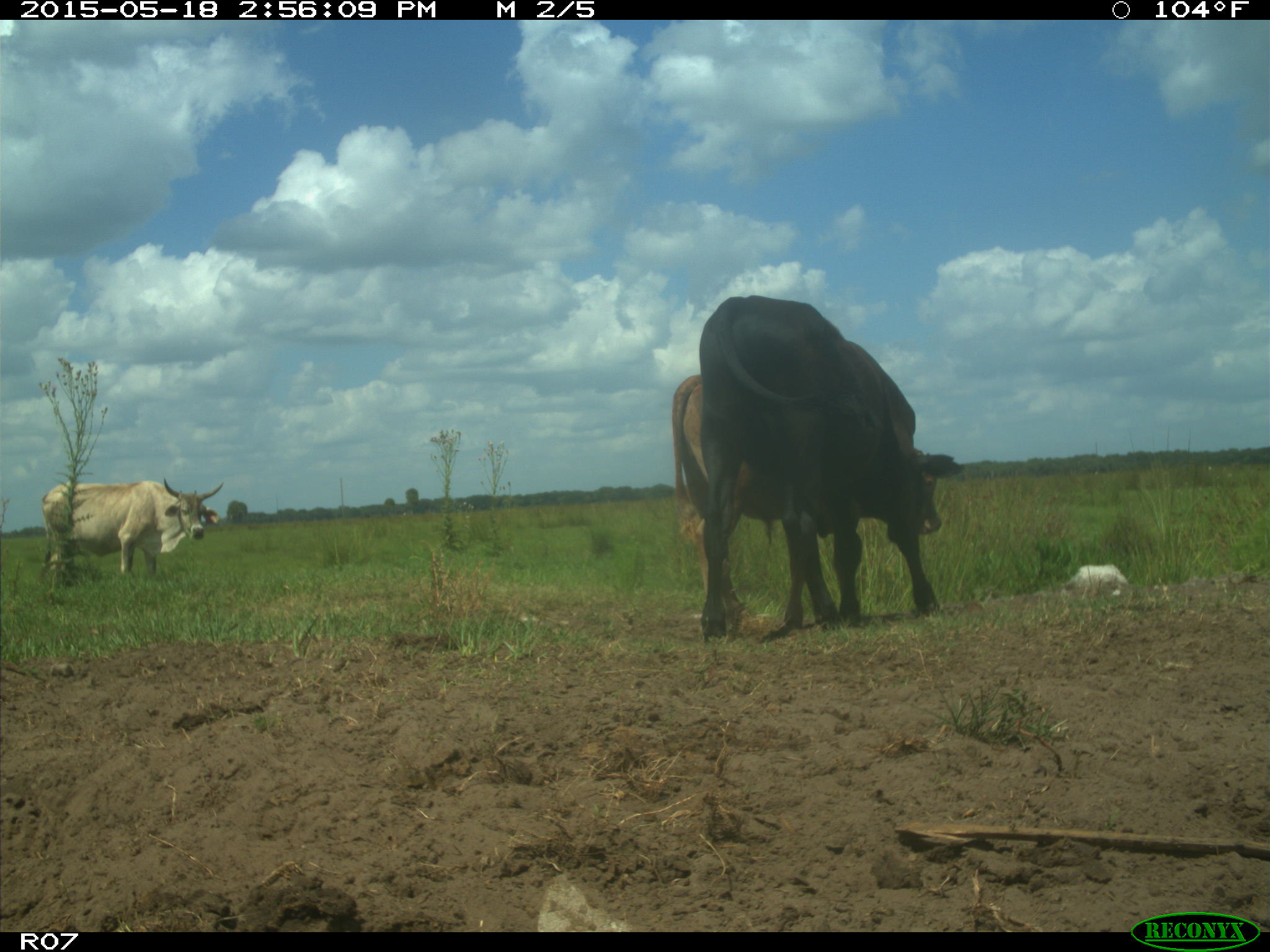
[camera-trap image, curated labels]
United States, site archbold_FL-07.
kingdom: Animalia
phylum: Chordata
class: Mammalia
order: Artiodactyla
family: Bovidae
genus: Bos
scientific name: Bos taurus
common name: domestic cow